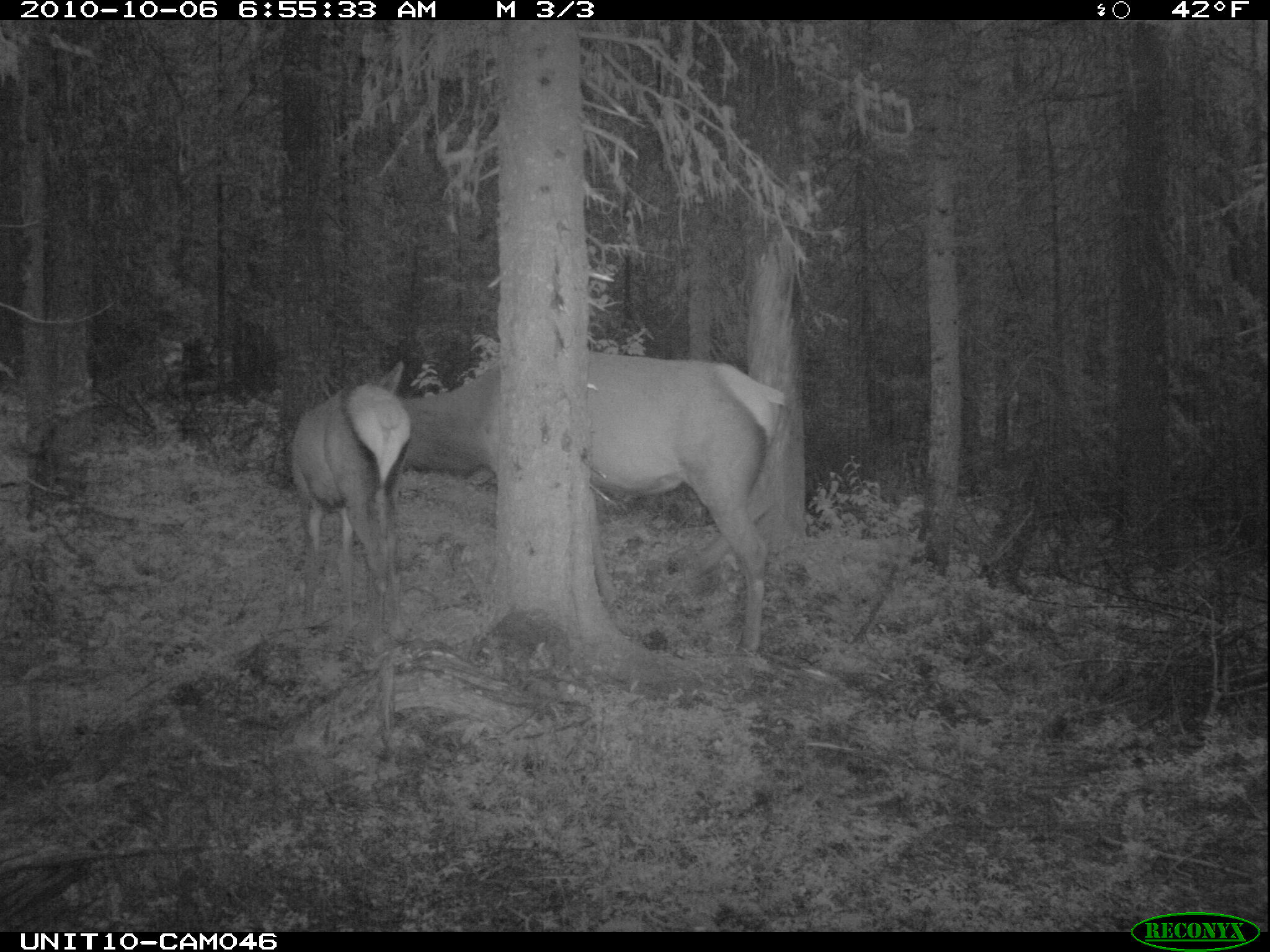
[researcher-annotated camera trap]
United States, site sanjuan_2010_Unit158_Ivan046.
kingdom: Animalia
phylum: Chordata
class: Mammalia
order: Artiodactyla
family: Cervidae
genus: Cervus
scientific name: Cervus elaphus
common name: red deer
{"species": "Cervus elaphus (red deer)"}